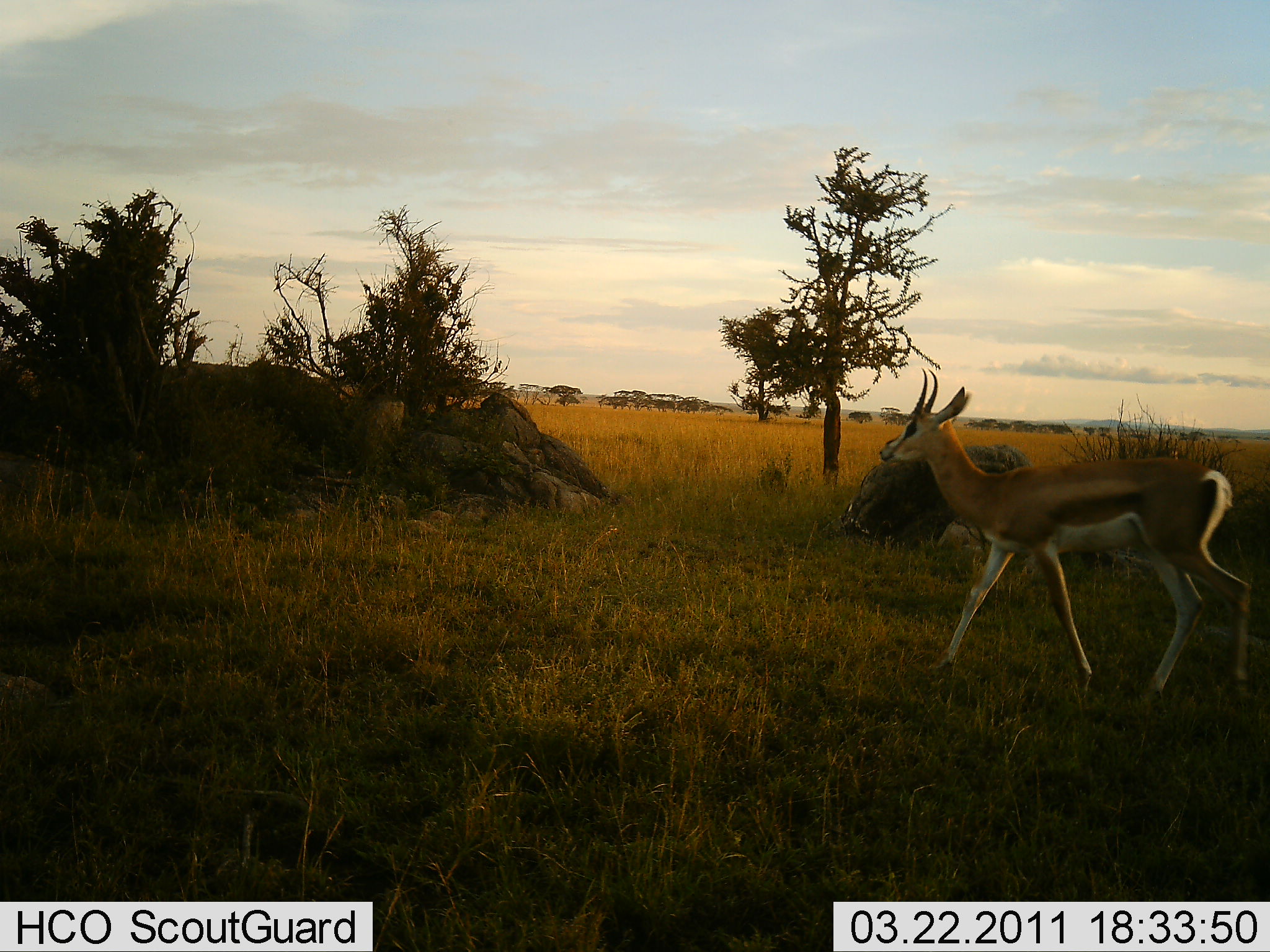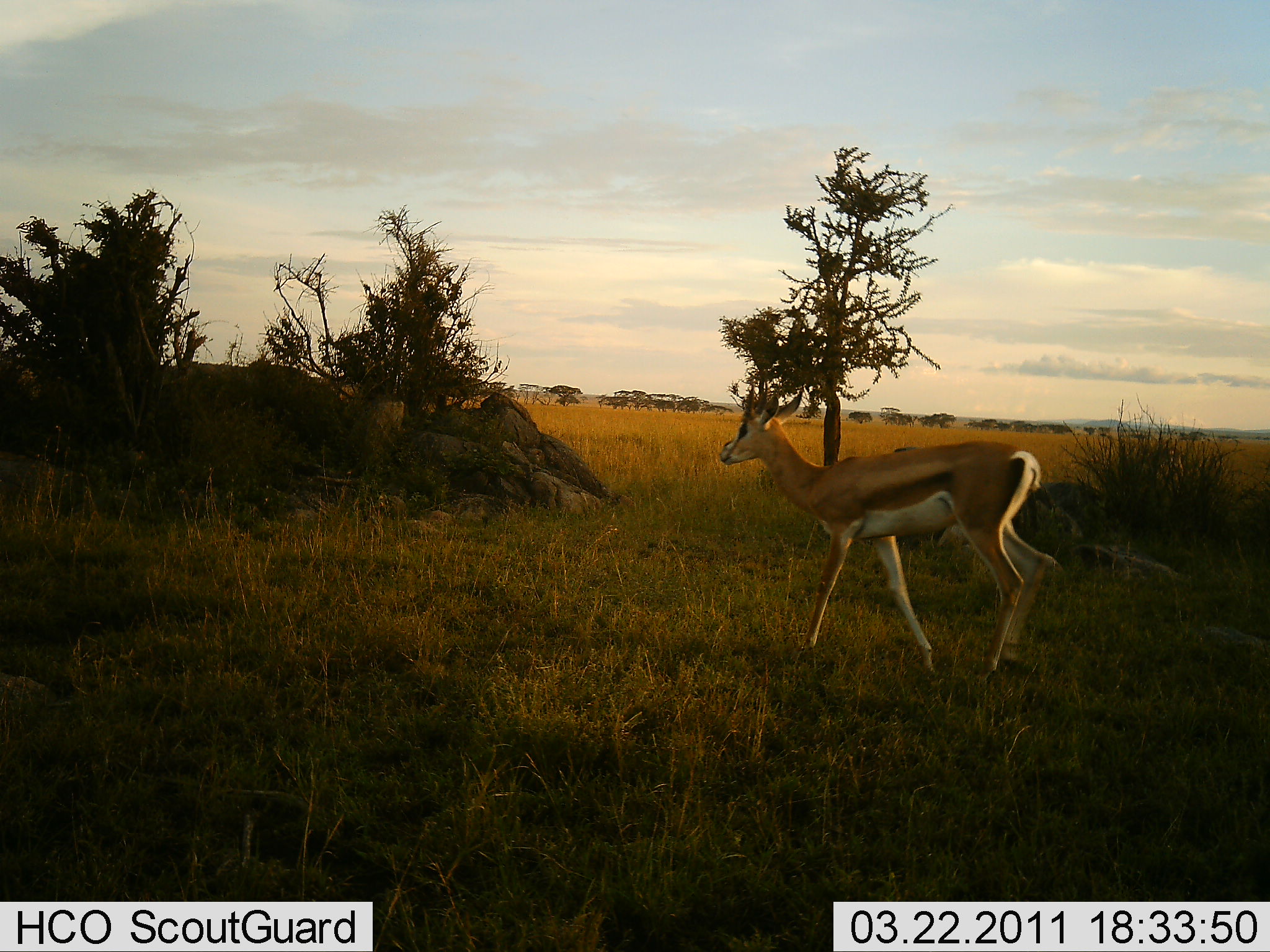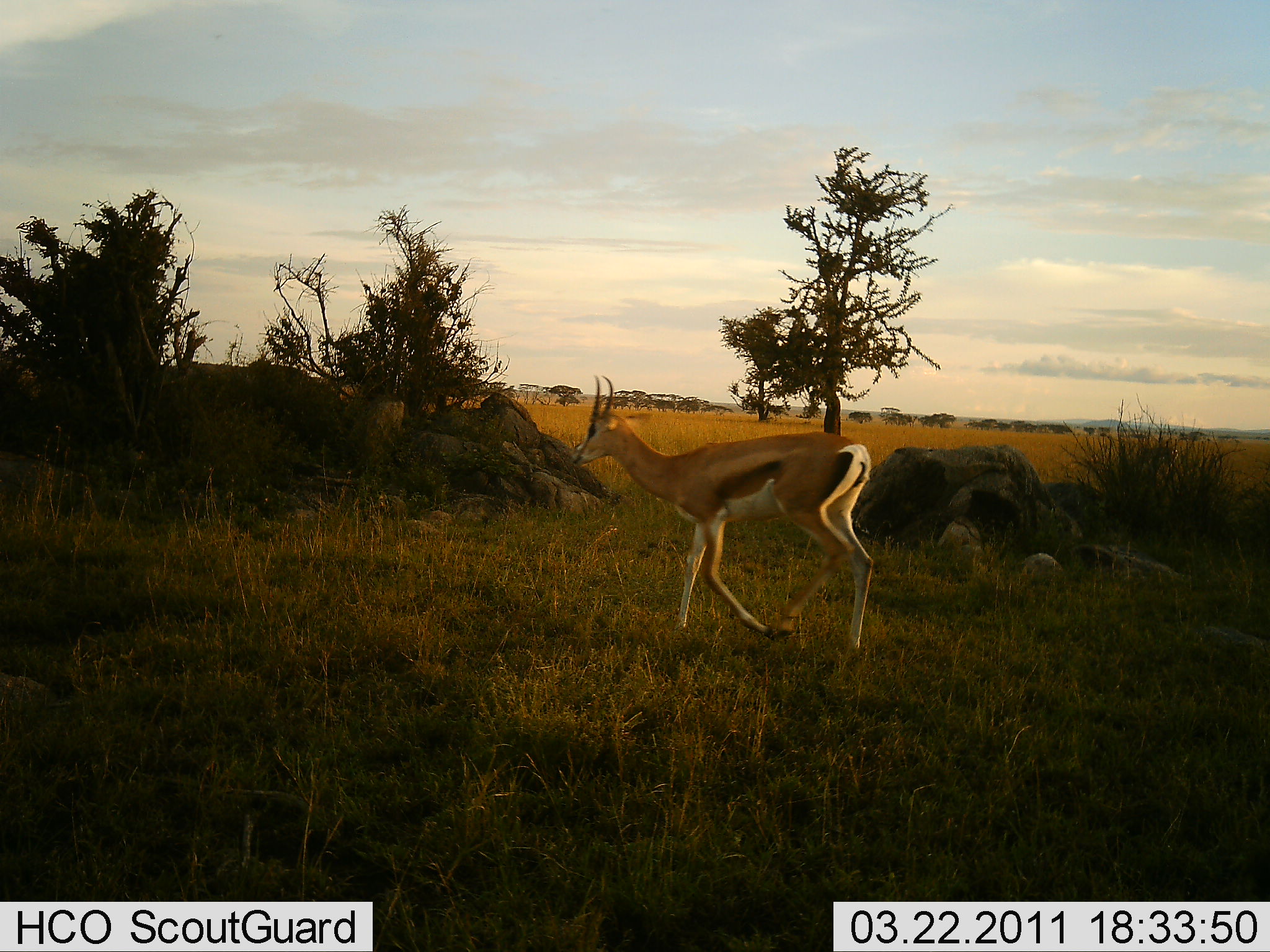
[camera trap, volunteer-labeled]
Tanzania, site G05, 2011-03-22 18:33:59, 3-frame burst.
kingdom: Animalia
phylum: Chordata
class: Mammalia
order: Artiodactyla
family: Bovidae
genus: Eudorcas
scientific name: Eudorcas thomsonii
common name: thomson's gazelle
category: gazellethomsons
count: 1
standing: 10%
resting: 0%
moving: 100%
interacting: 0%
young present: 0%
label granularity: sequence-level